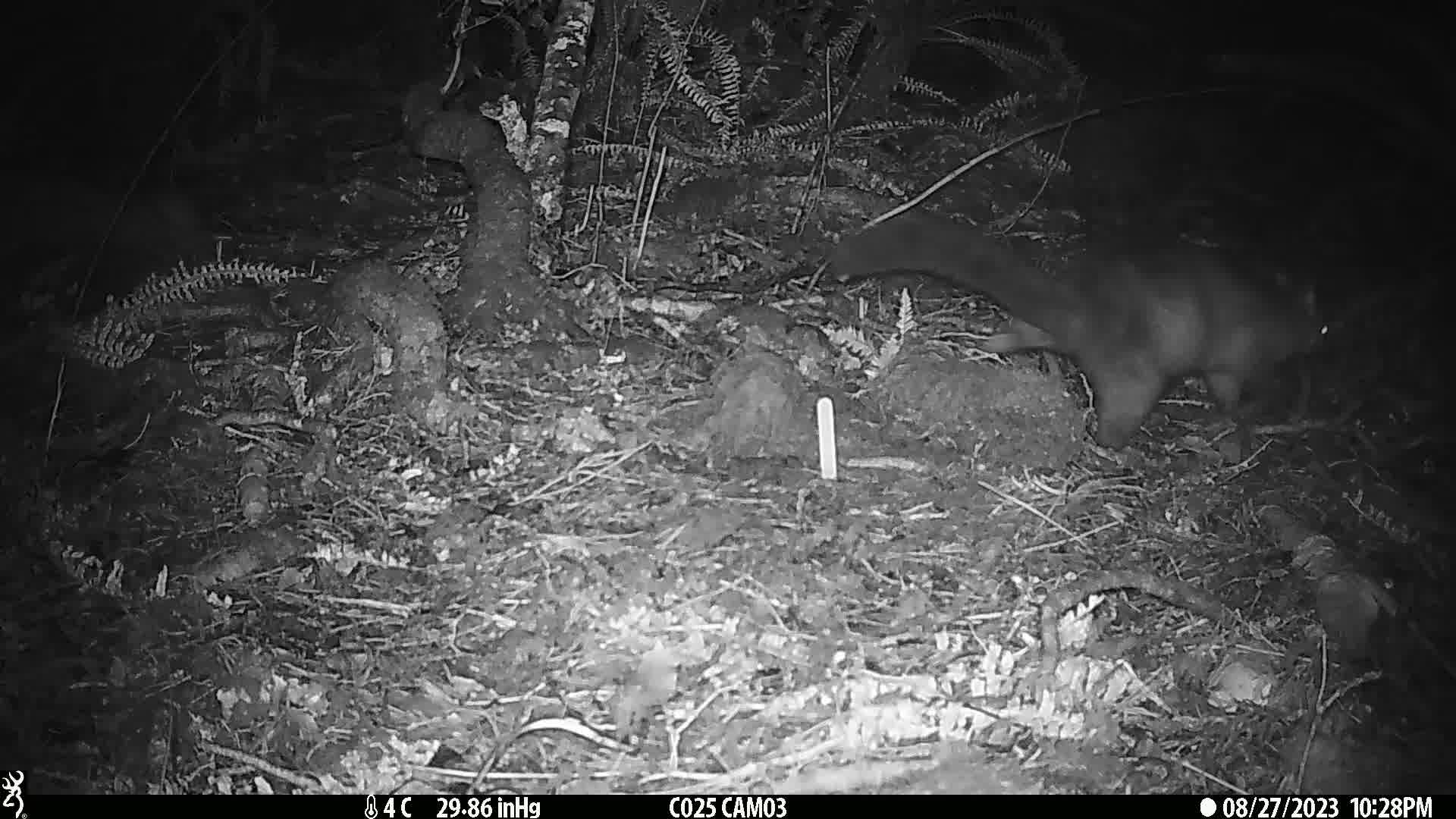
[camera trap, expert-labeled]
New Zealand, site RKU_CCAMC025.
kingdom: Animalia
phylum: Chordata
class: Mammalia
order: Diprotodontia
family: Phalangeridae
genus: Trichosurus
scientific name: Trichosurus vulpecula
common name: common brushtail possum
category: possum